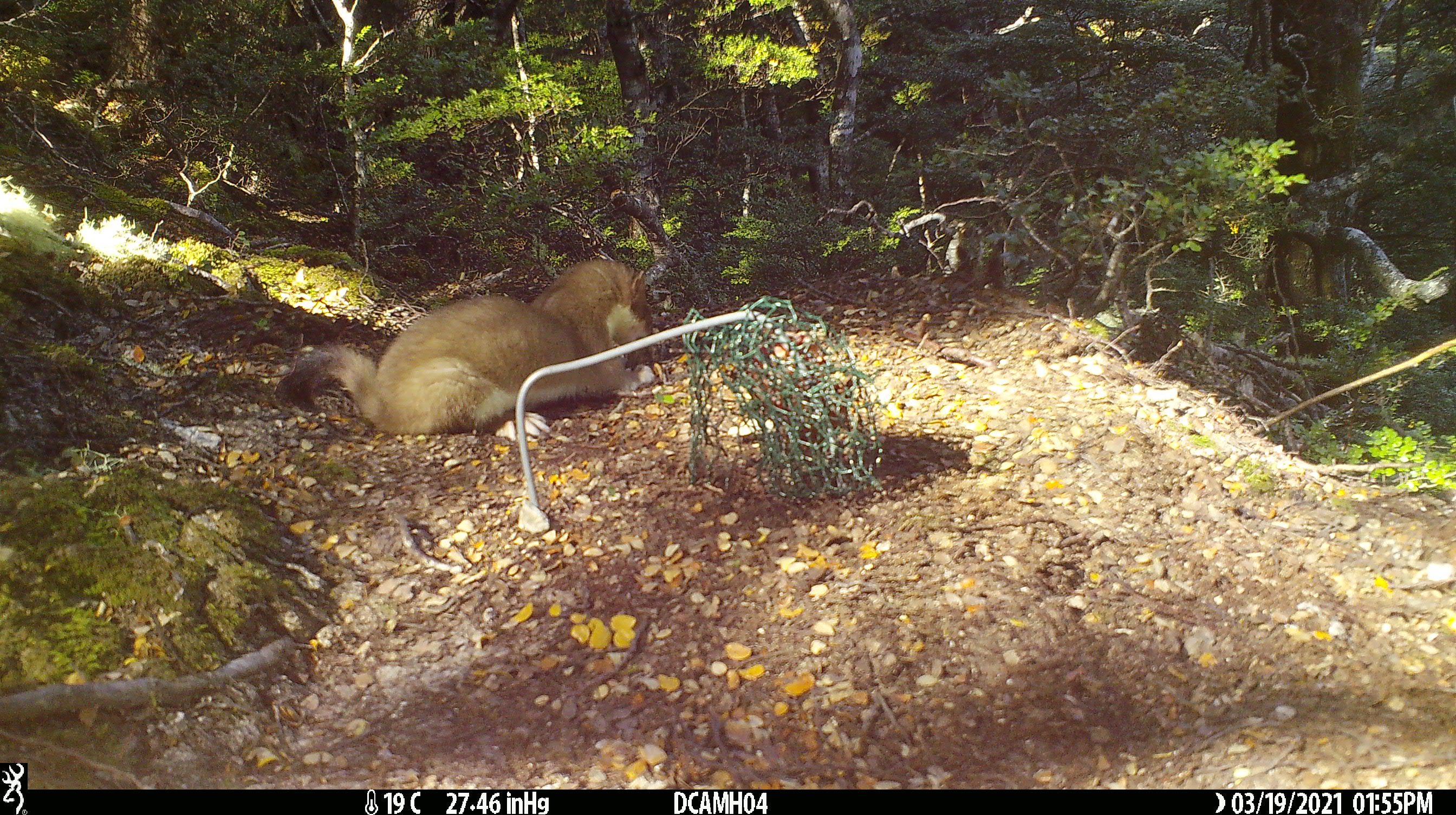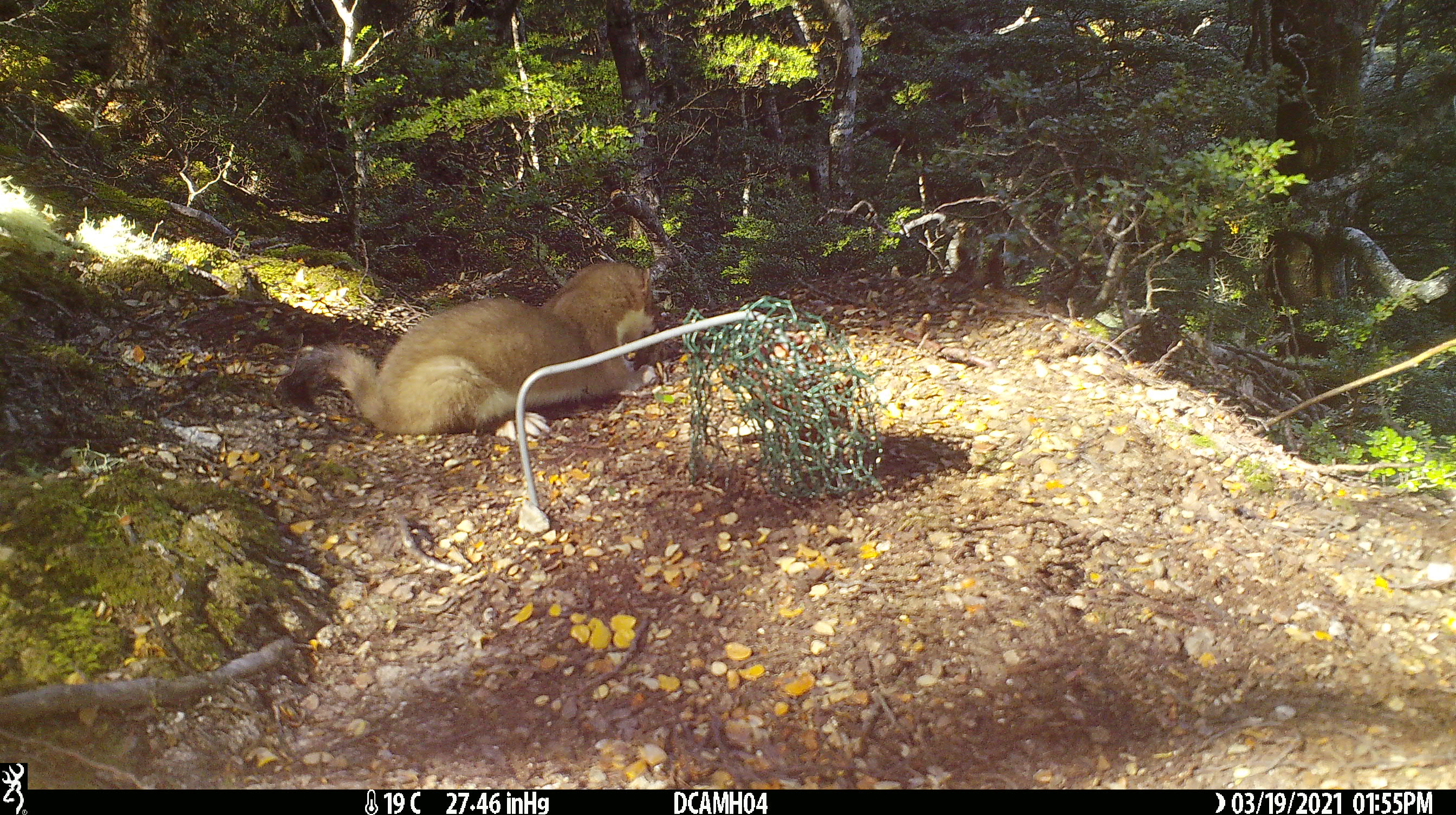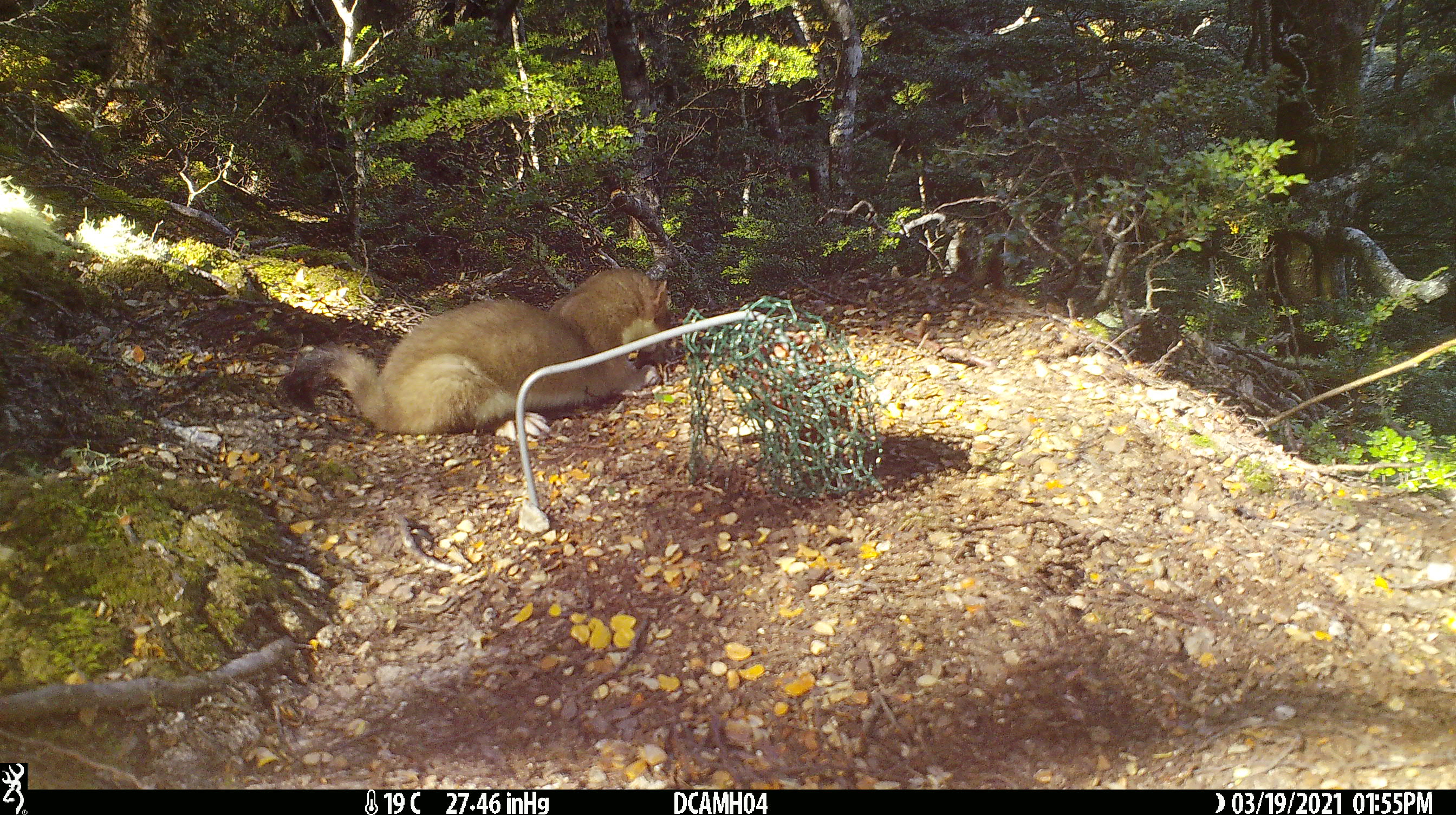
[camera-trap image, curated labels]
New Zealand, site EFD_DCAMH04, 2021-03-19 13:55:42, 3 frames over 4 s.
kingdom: Animalia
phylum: Chordata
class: Mammalia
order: Carnivora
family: Mustelidae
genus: Mustela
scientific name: Mustela erminea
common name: stoat